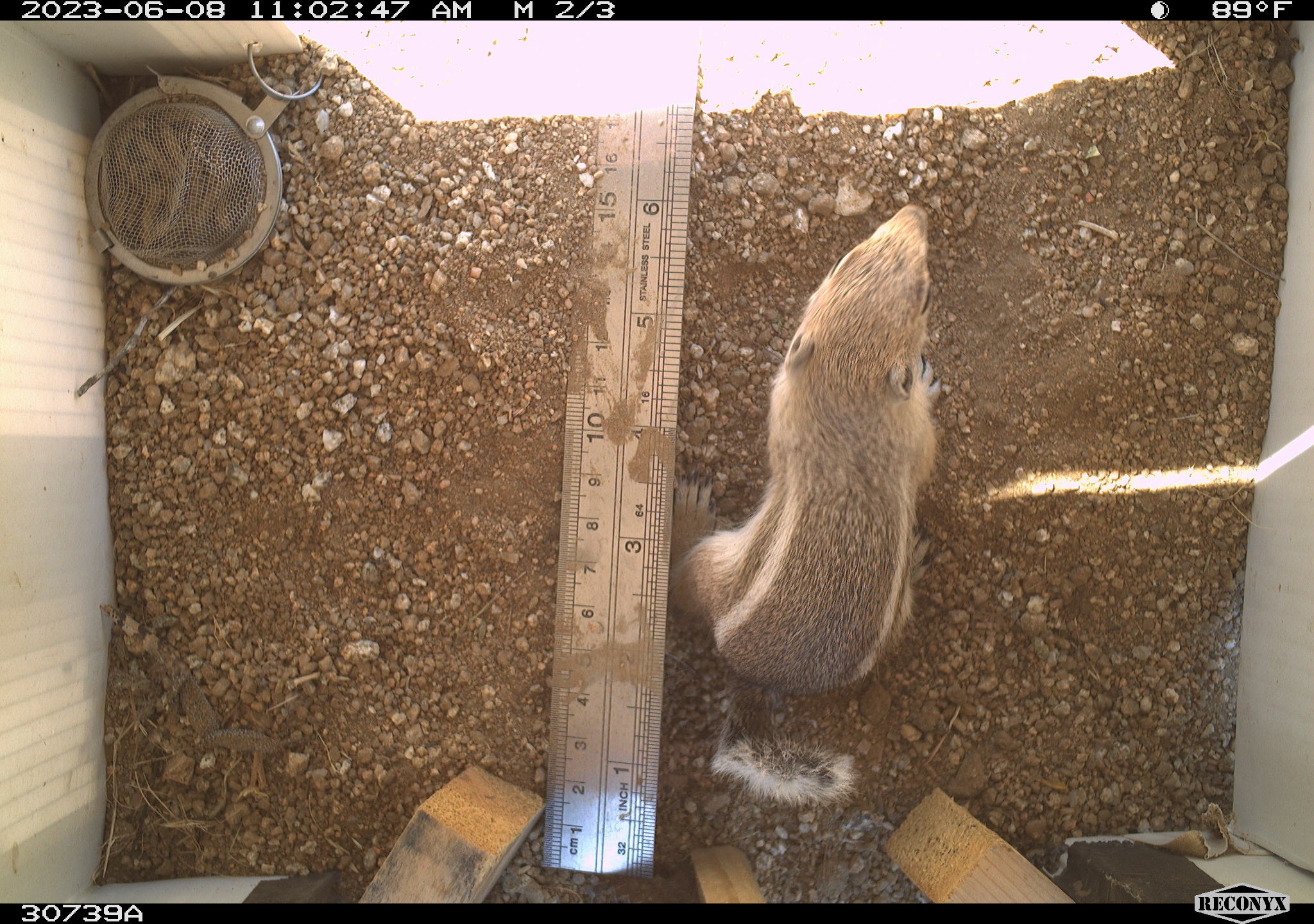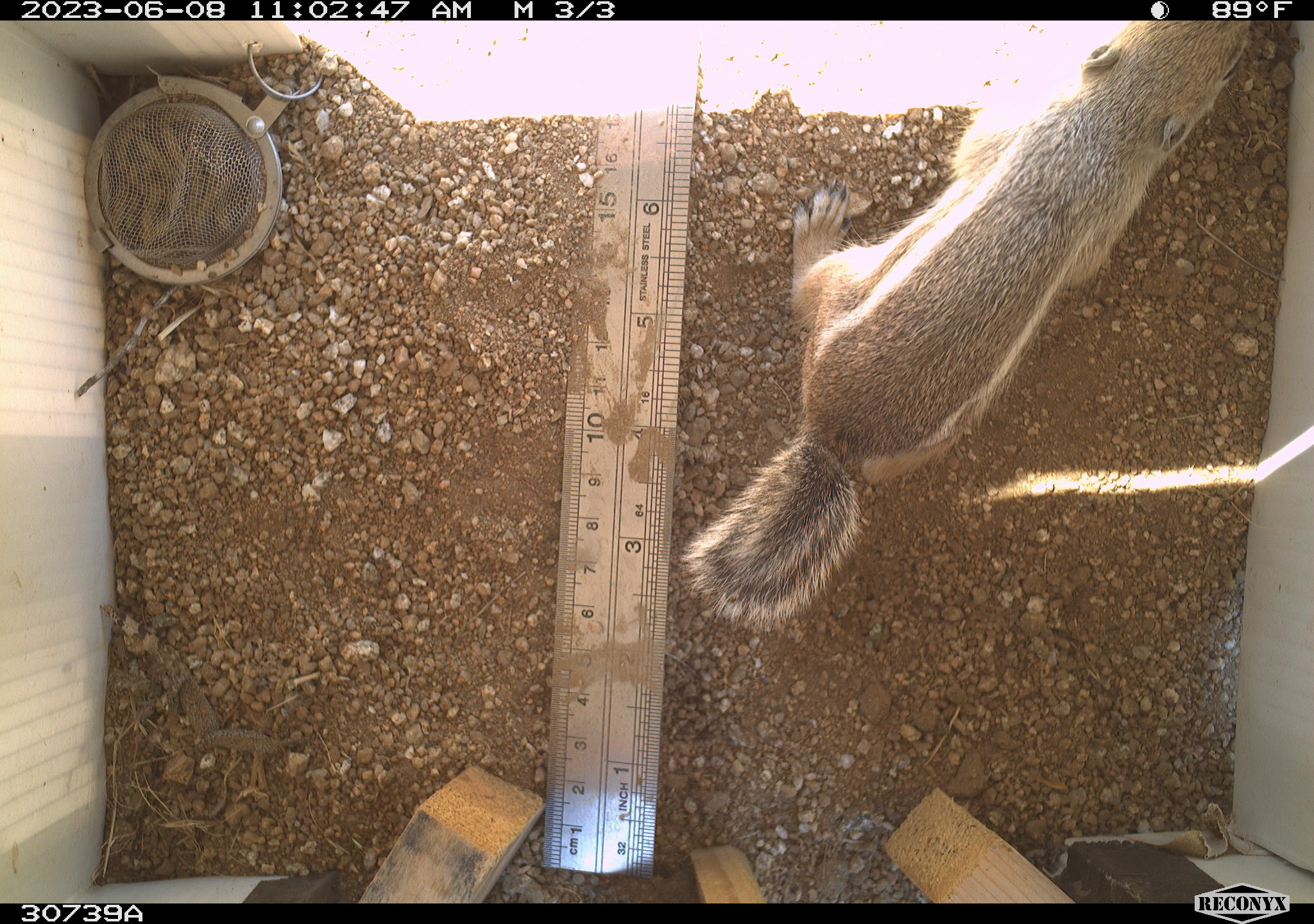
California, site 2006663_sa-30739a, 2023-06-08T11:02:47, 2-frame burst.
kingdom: Animalia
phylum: Chordata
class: Mammalia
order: Rodentia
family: Sciuridae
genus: Ammospermophilus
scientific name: Ammospermophilus leucurus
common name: white-tailed antelope squirrel